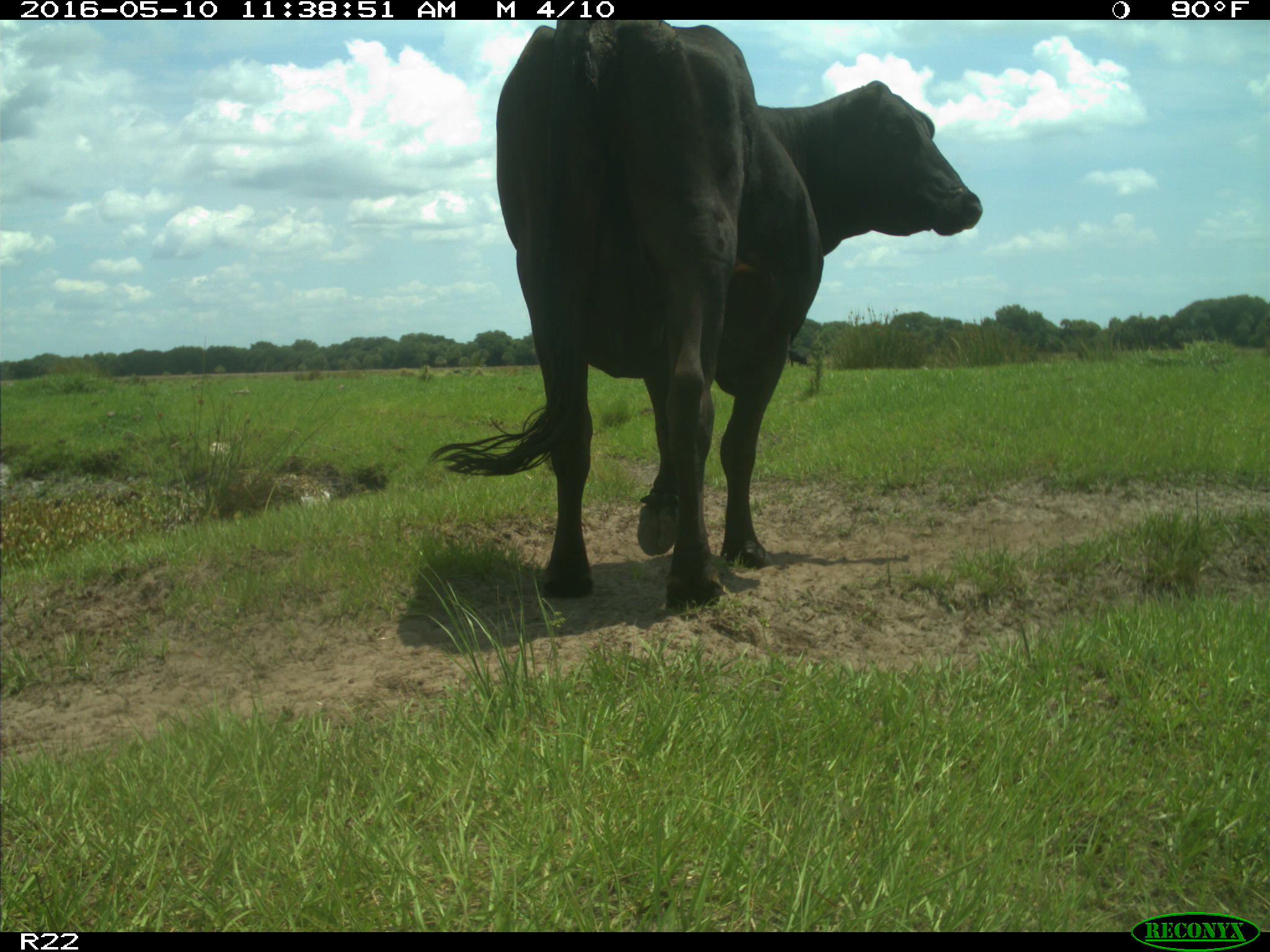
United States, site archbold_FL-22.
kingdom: Animalia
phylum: Chordata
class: Mammalia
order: Artiodactyla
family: Bovidae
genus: Bos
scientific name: Bos taurus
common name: domestic cow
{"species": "Bos taurus (domestic cow)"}